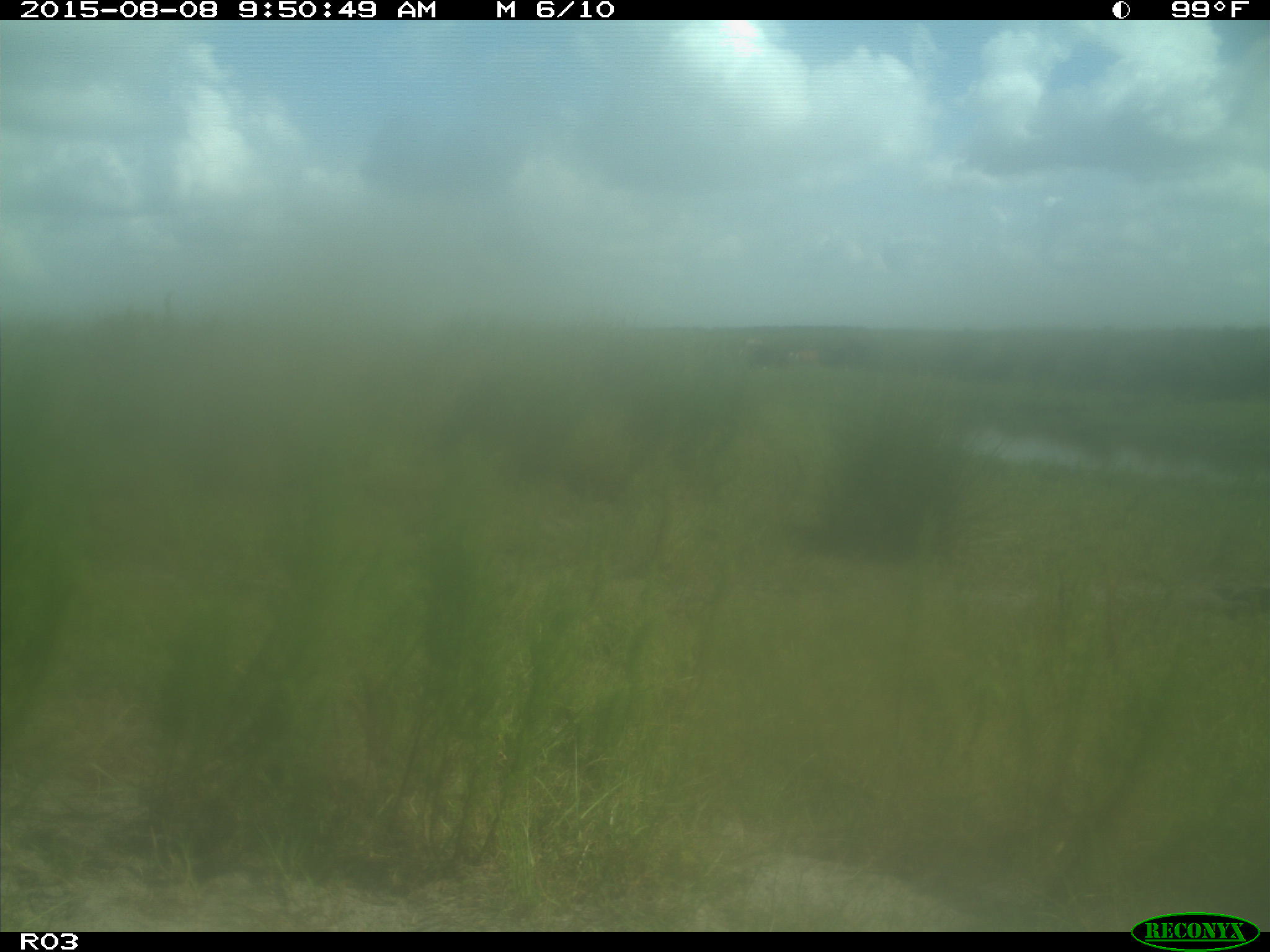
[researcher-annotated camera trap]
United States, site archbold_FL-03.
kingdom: Animalia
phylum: Chordata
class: Mammalia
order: Artiodactyla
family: Bovidae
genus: Bos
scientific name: Bos taurus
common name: domestic cow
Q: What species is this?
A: Bos taurus (domestic cow).